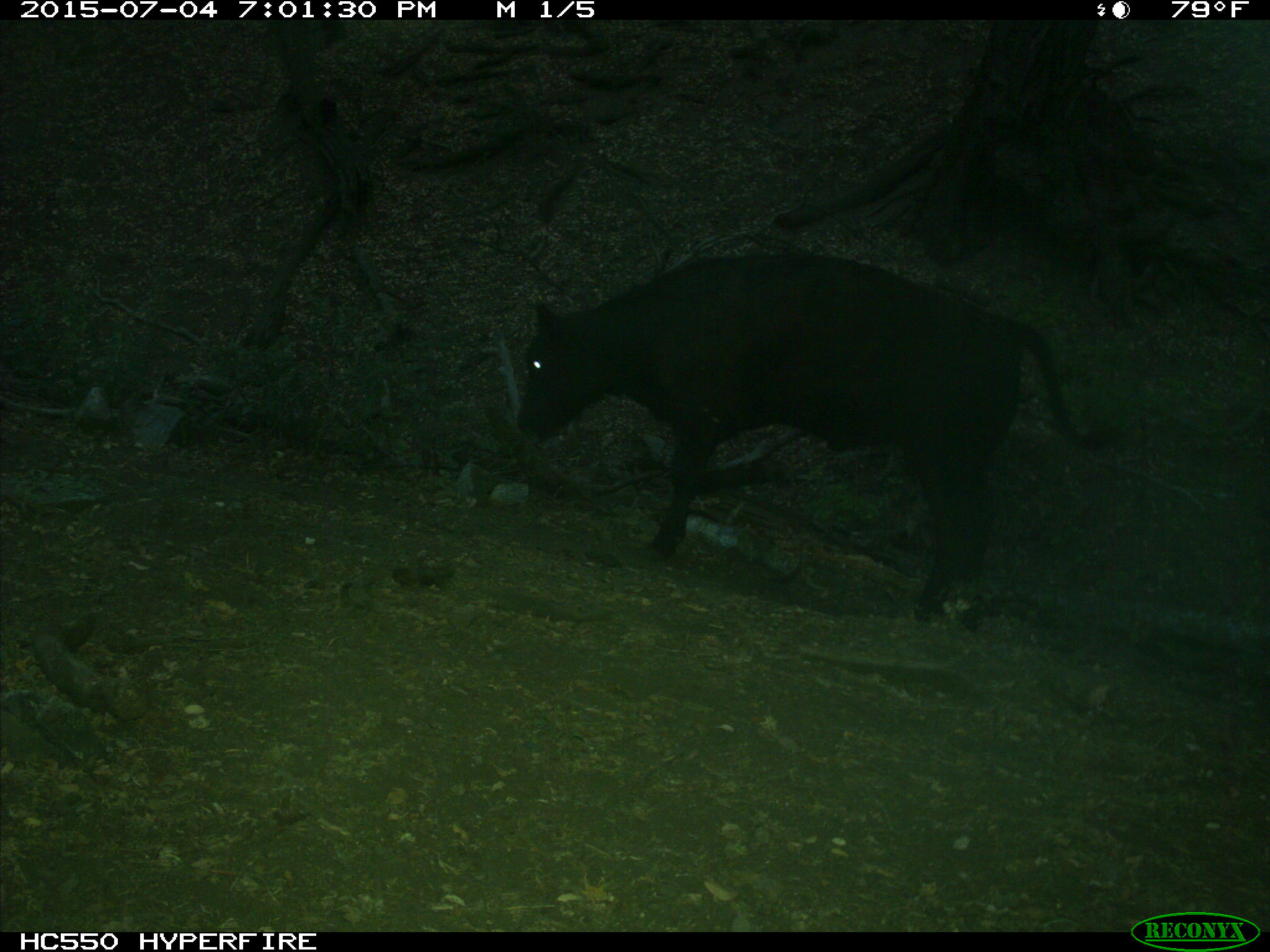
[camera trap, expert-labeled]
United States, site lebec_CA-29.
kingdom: Animalia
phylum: Chordata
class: Mammalia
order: Artiodactyla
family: Bovidae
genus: Bos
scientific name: Bos taurus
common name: domestic cow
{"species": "Bos taurus (domestic cow)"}